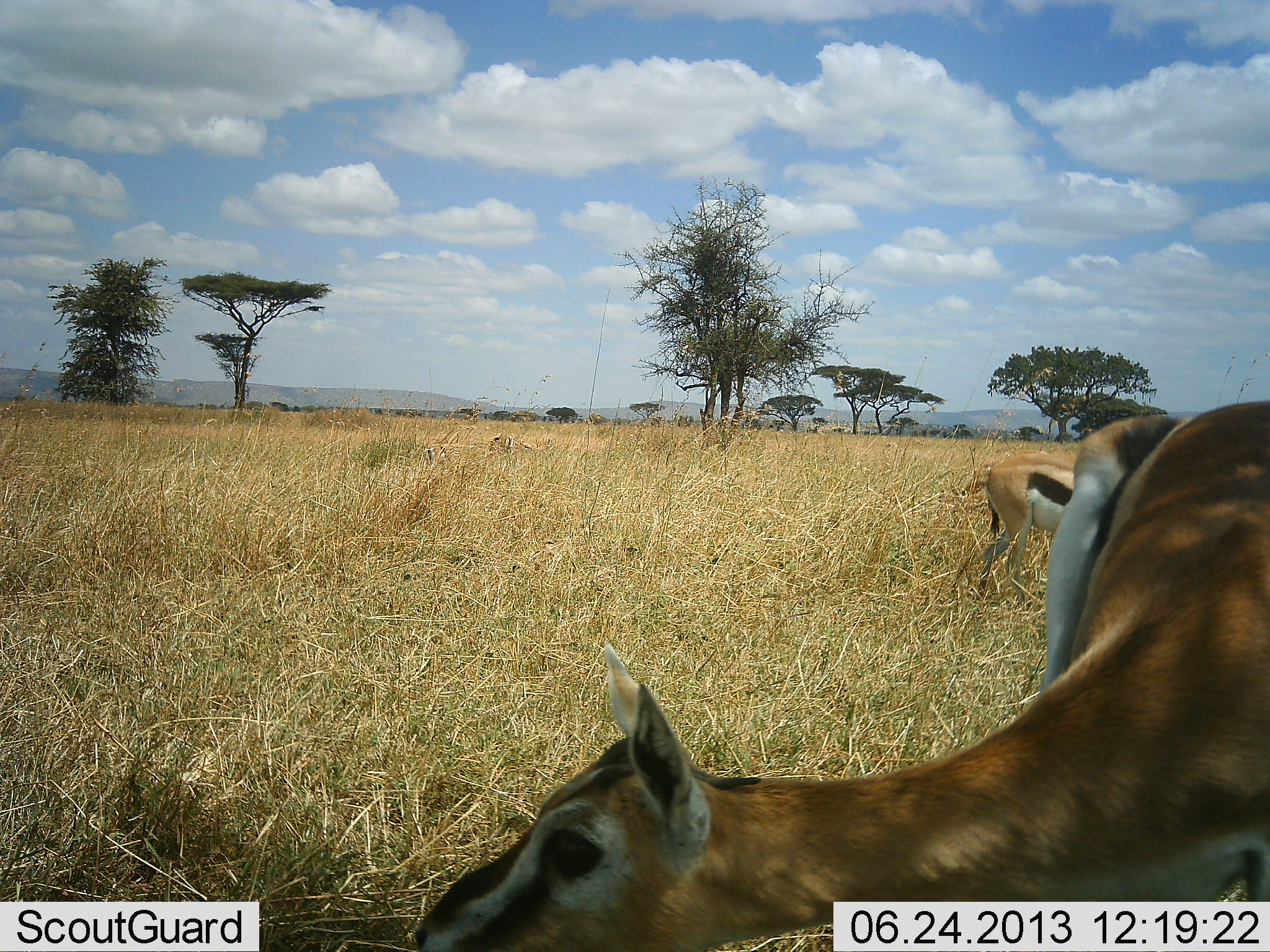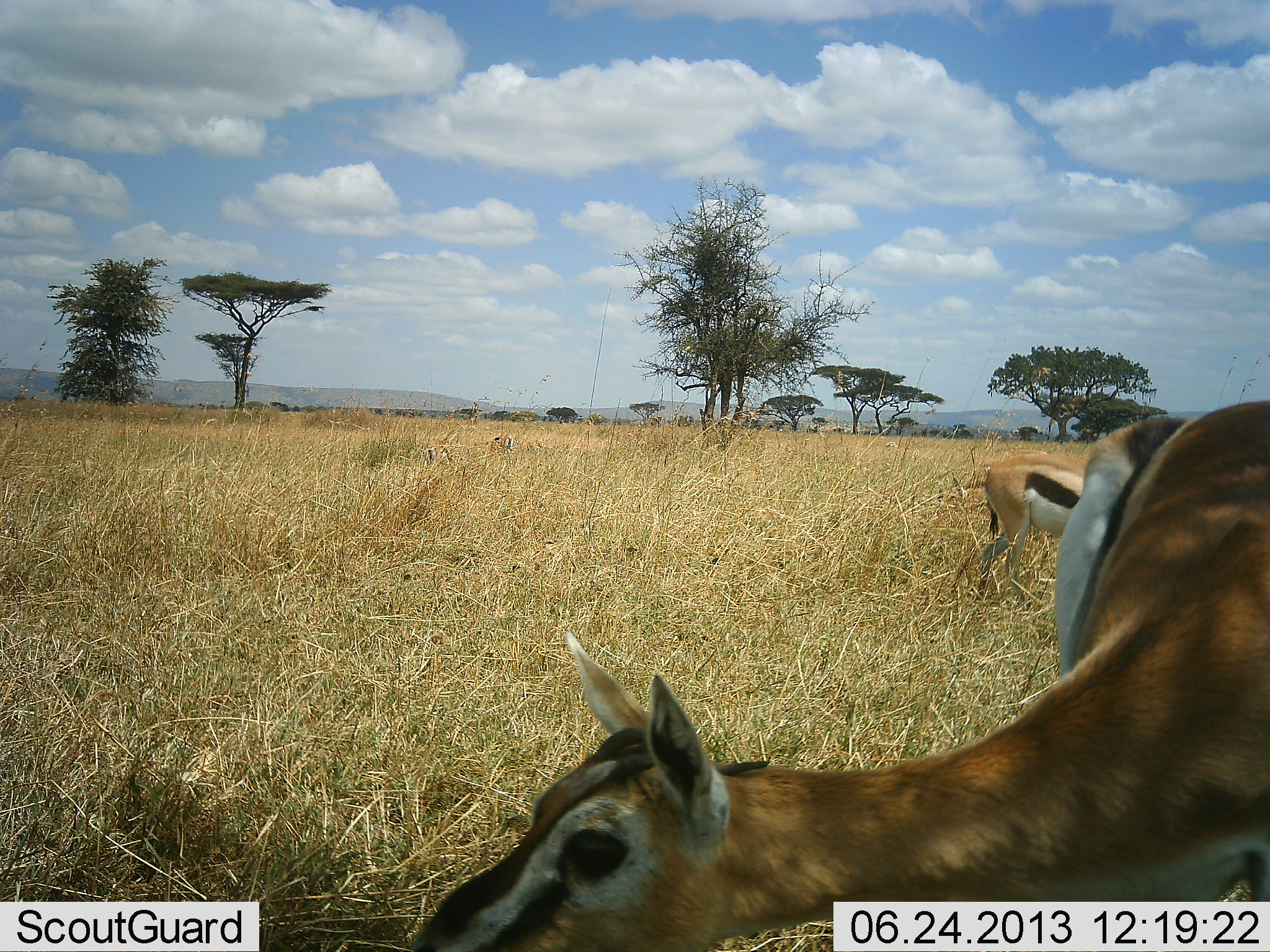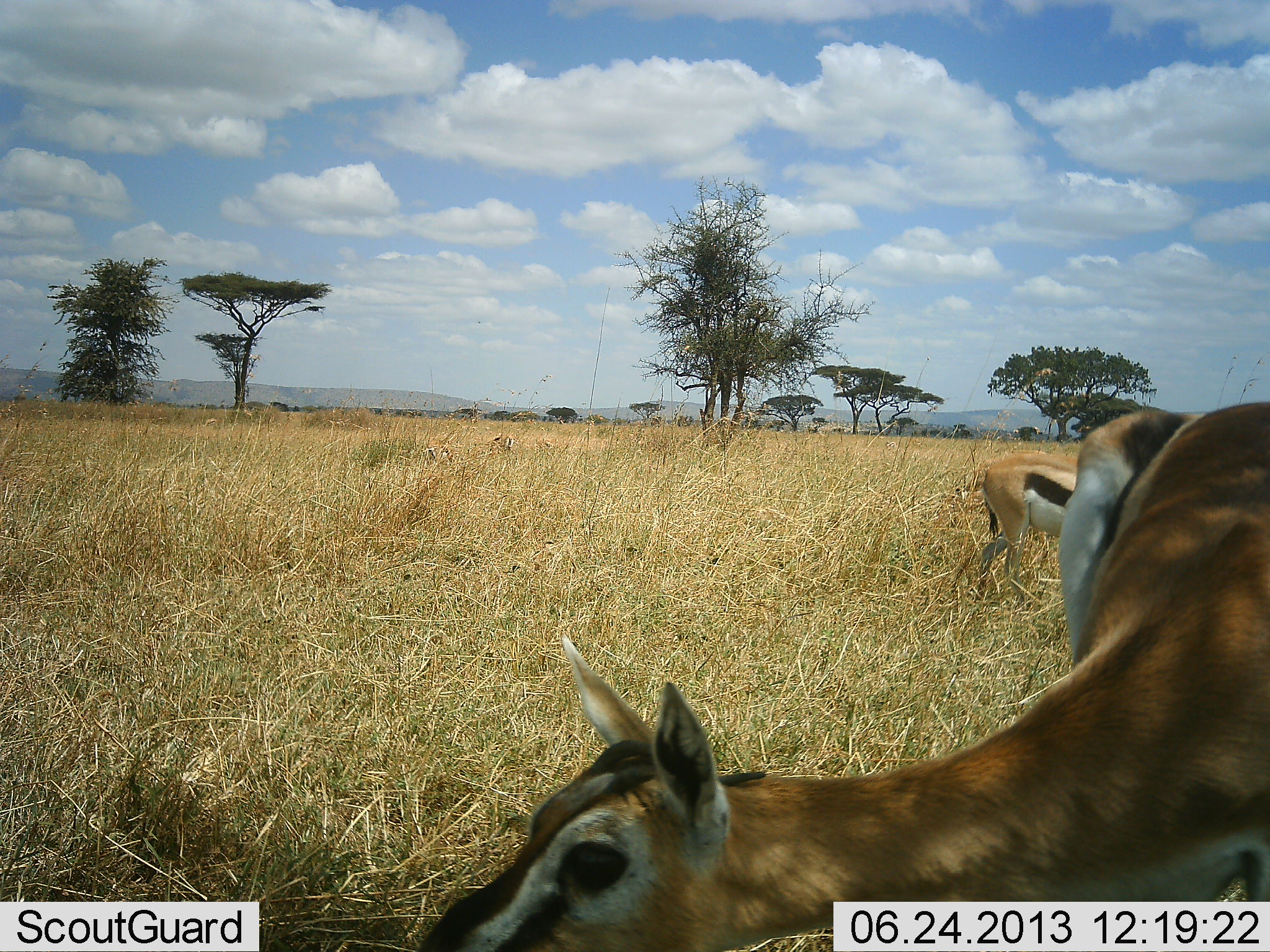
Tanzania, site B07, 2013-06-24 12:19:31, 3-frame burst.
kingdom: Animalia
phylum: Chordata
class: Mammalia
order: Artiodactyla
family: Bovidae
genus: Eudorcas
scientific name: Eudorcas thomsonii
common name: thomson's gazelle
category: gazellethomsons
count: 3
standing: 37%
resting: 0%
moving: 0%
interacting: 0%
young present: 0%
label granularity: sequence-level